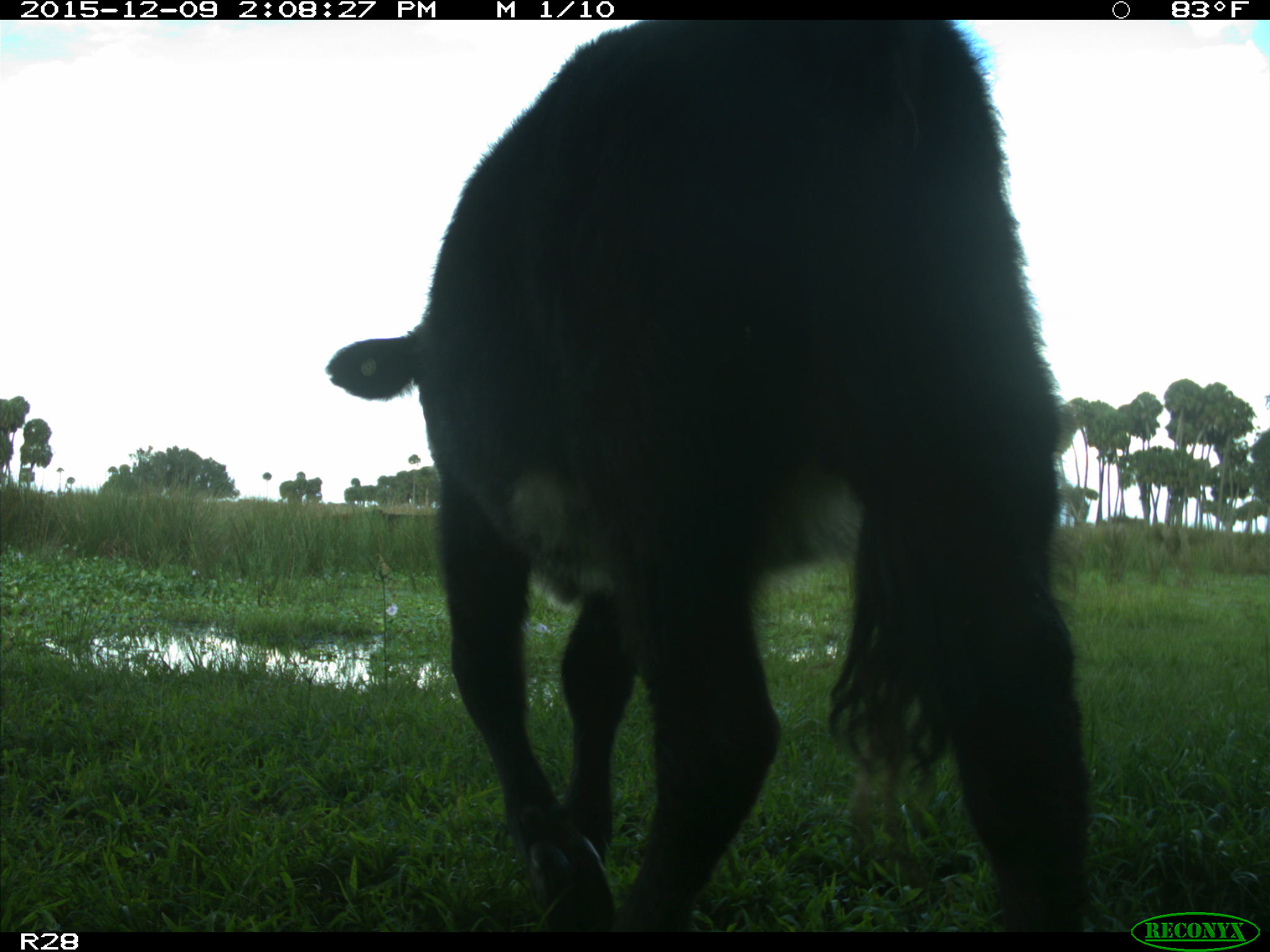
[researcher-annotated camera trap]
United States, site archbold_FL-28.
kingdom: Animalia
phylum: Chordata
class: Mammalia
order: Artiodactyla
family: Bovidae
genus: Bos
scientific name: Bos taurus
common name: domestic cow